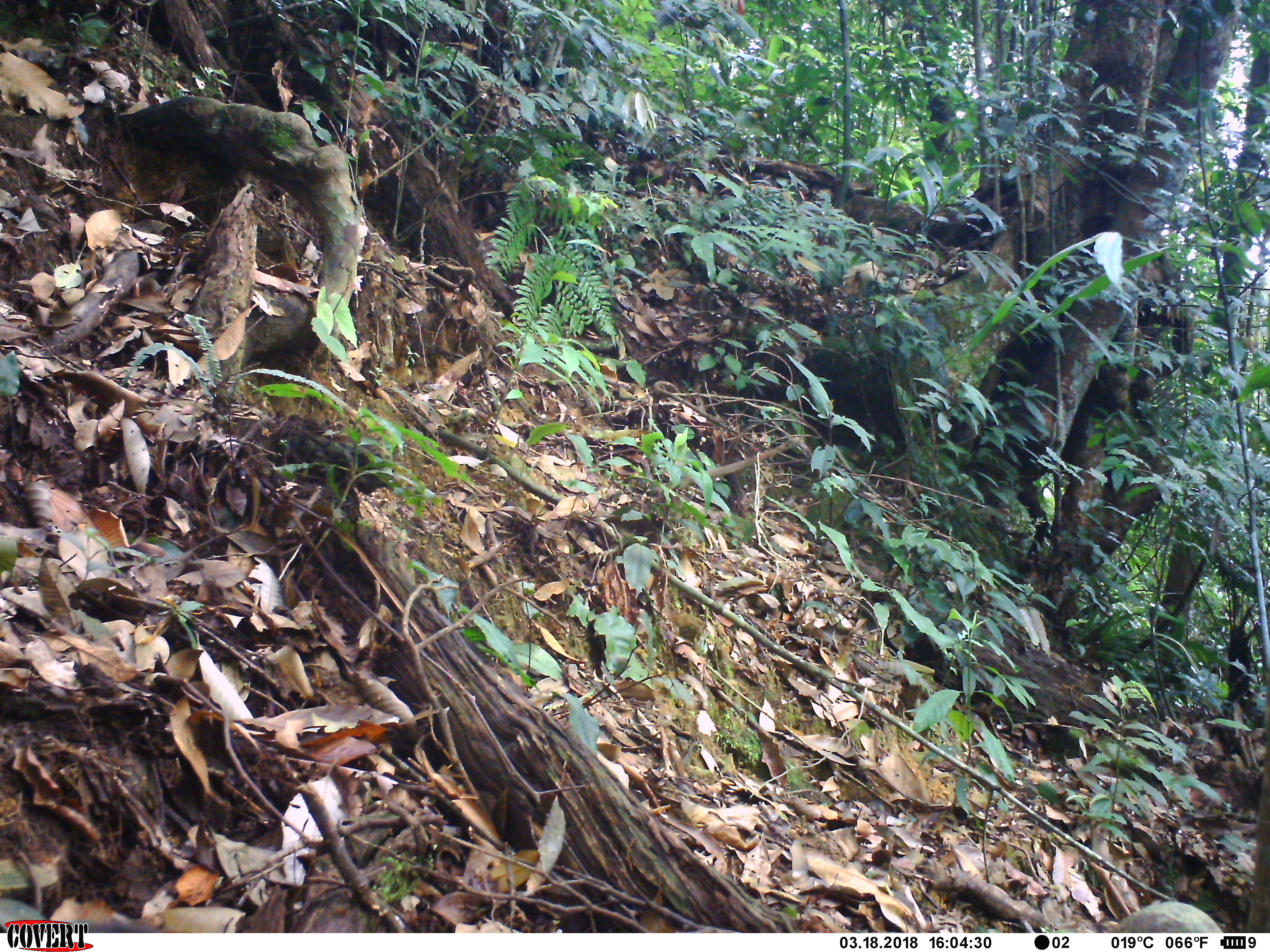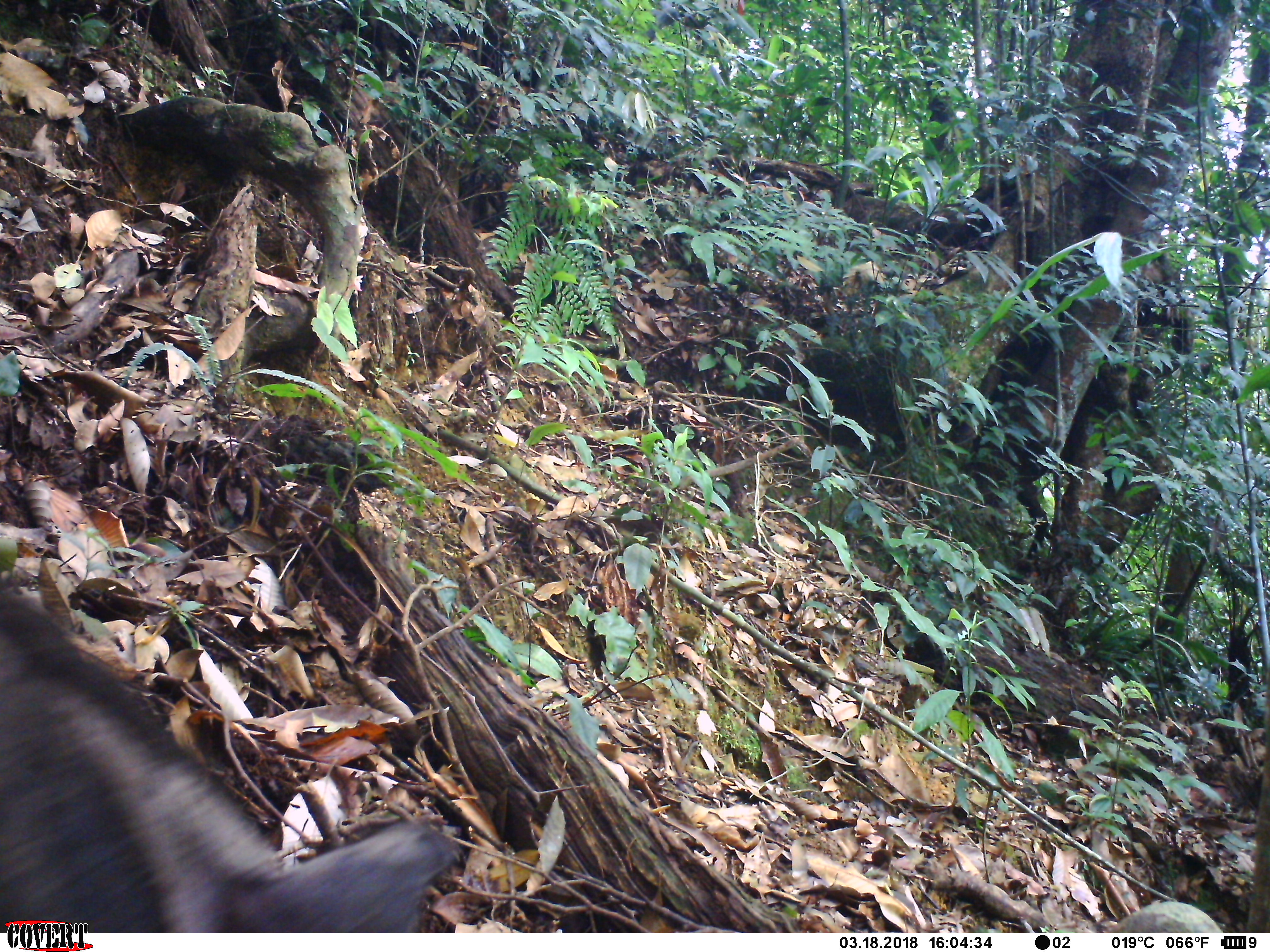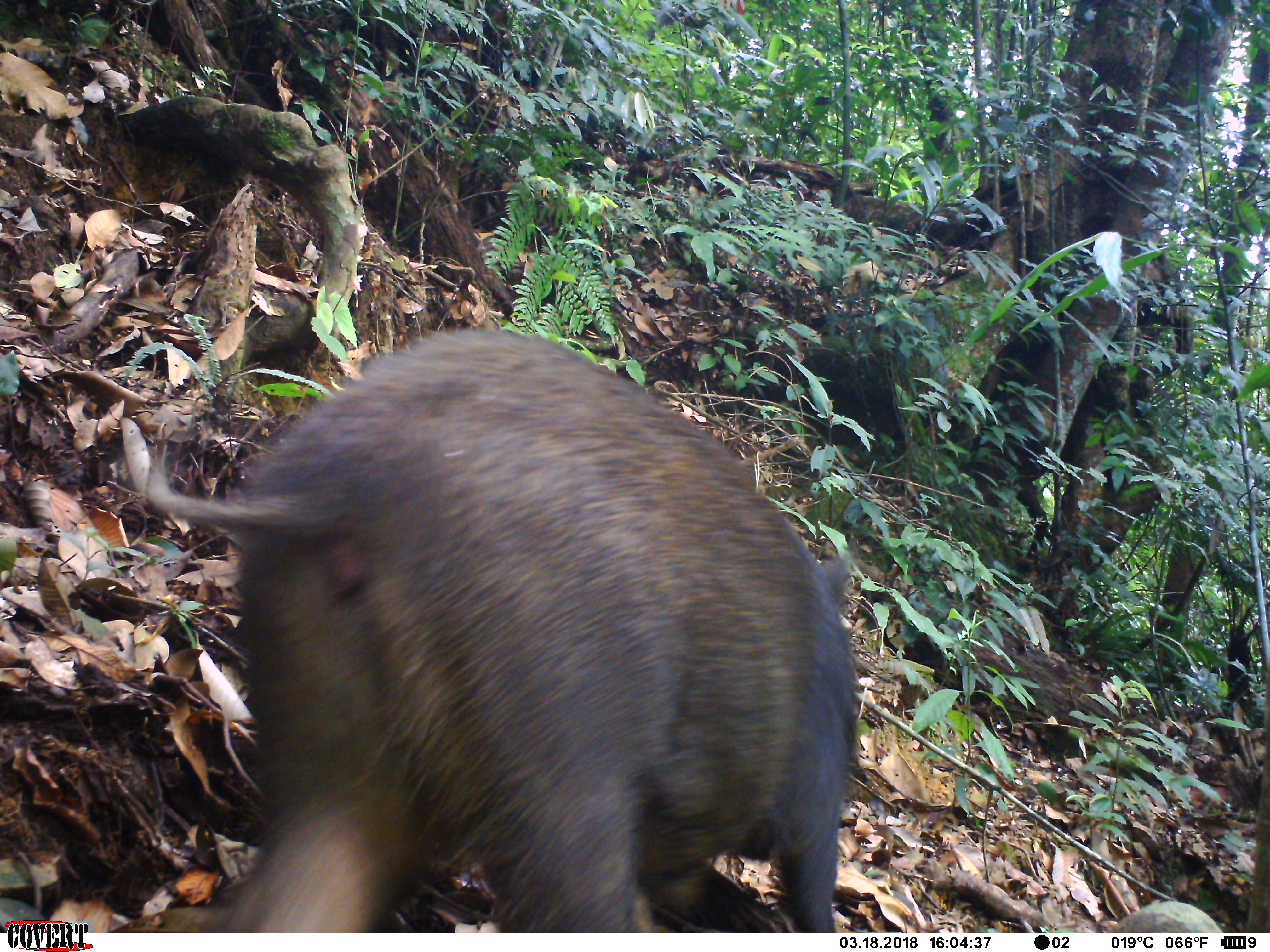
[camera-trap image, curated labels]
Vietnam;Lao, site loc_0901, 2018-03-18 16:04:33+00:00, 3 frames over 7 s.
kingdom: Animalia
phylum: Chordata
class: Mammalia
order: Artiodactyla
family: Suidae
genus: Sus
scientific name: Sus scrofa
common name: eurasian wild pig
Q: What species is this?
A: Eurasian wild pig (Sus scrofa).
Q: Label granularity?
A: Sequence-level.